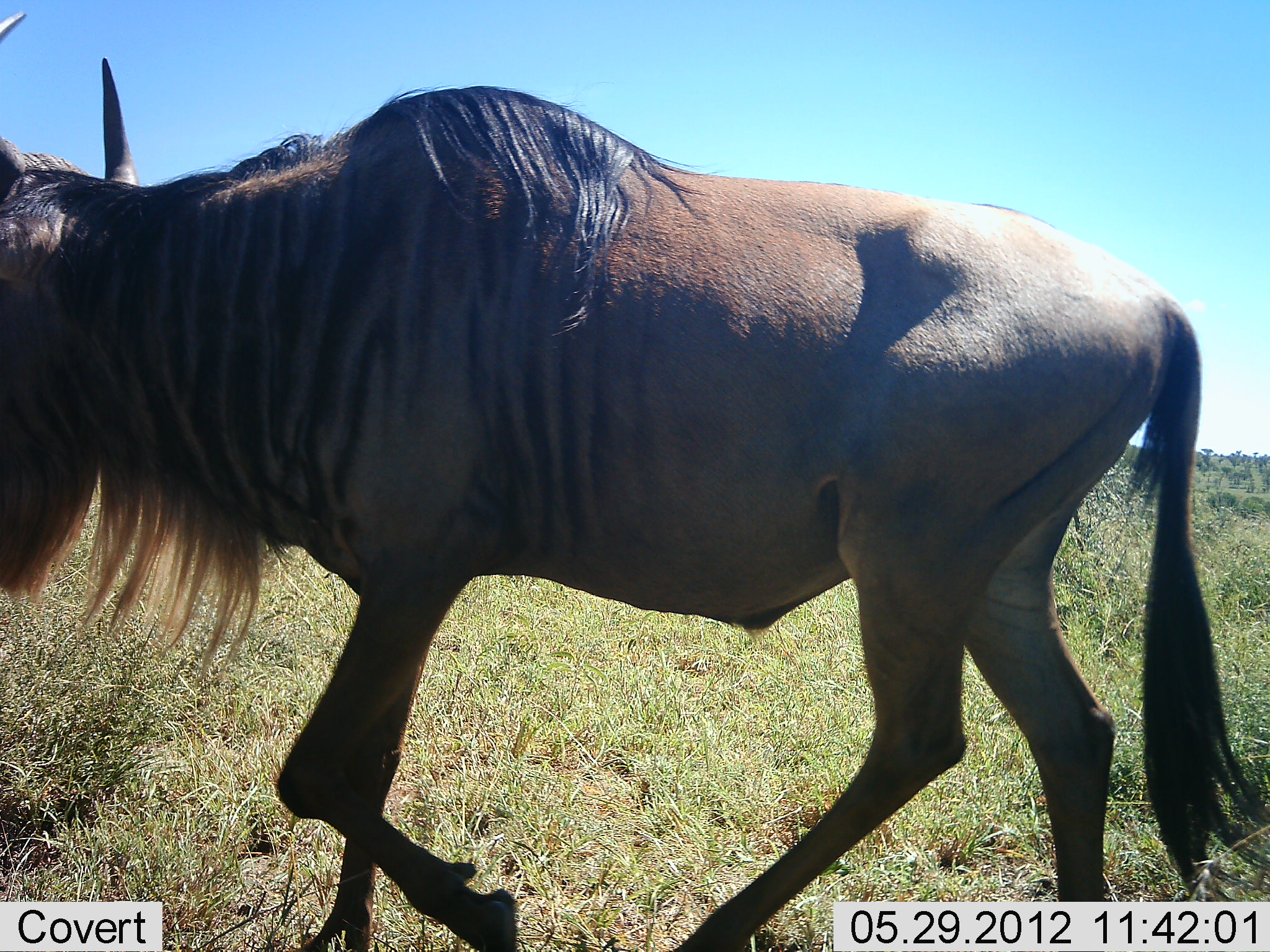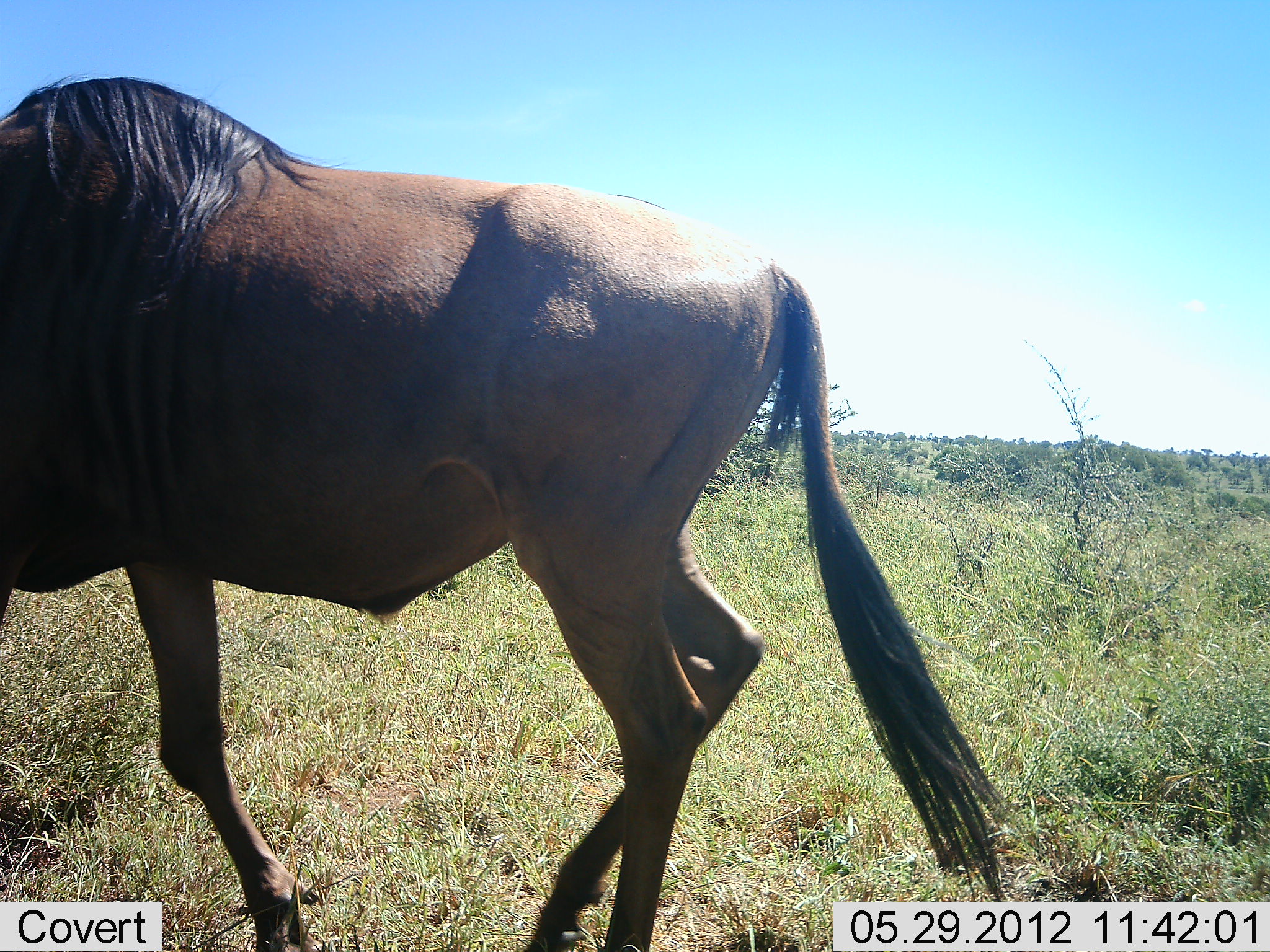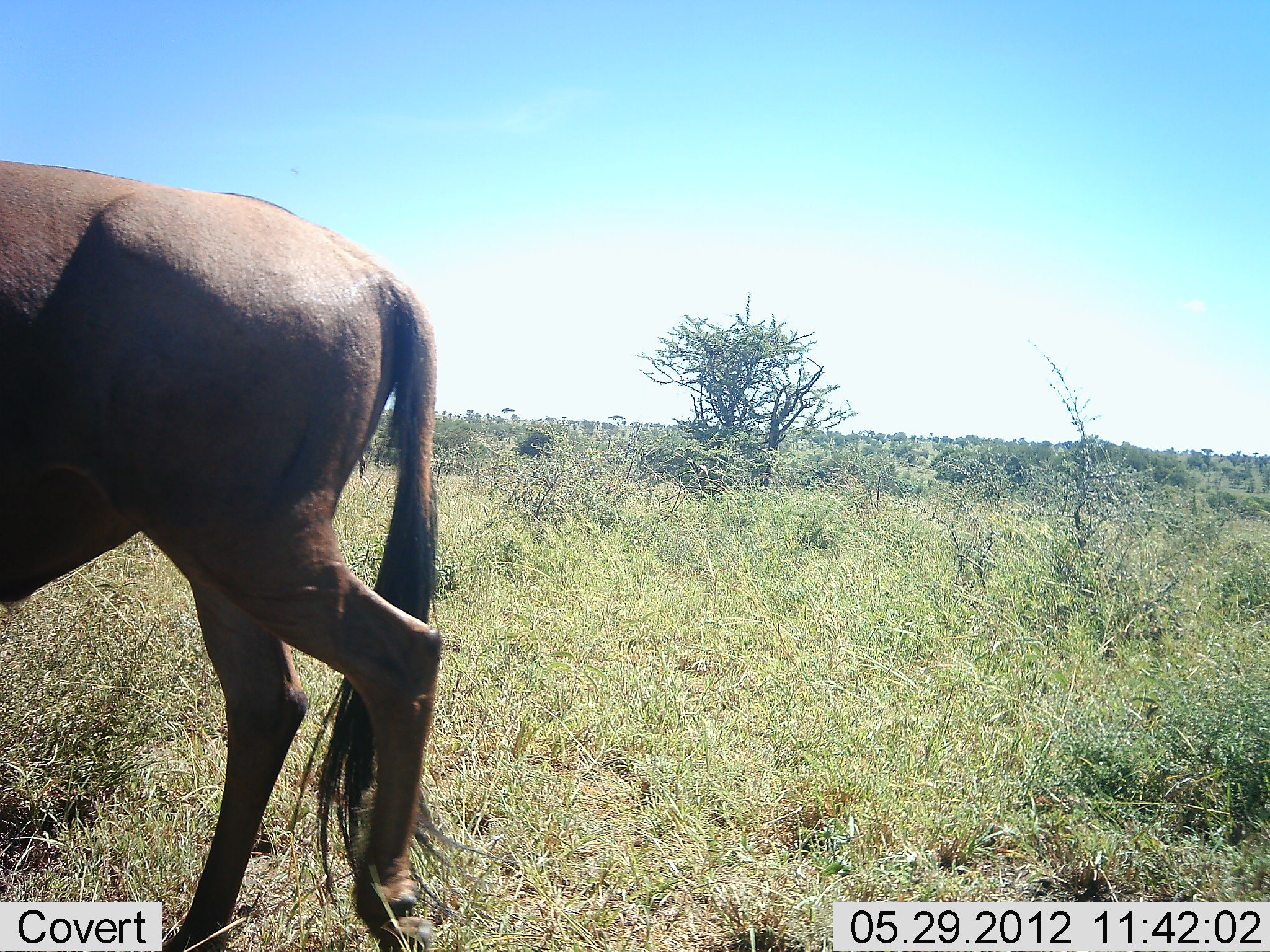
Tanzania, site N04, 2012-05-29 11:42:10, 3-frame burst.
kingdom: Animalia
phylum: Chordata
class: Mammalia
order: Artiodactyla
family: Bovidae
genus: Connochaetes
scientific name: Connochaetes taurinus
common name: blue wildebeest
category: wildebeest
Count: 1.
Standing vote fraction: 10%.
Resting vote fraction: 0%.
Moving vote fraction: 90%.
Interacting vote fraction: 0%.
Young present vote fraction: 0%.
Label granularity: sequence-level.